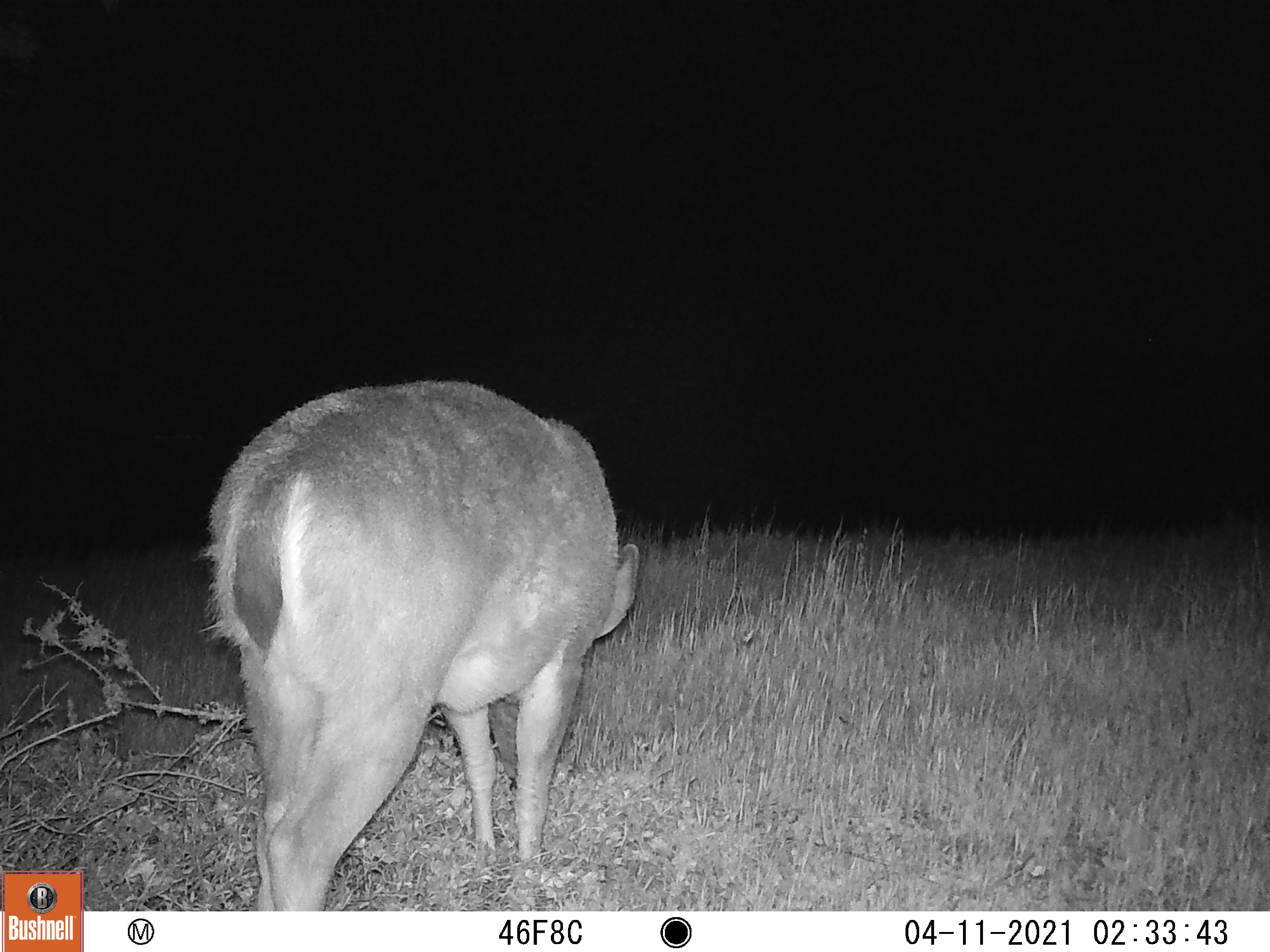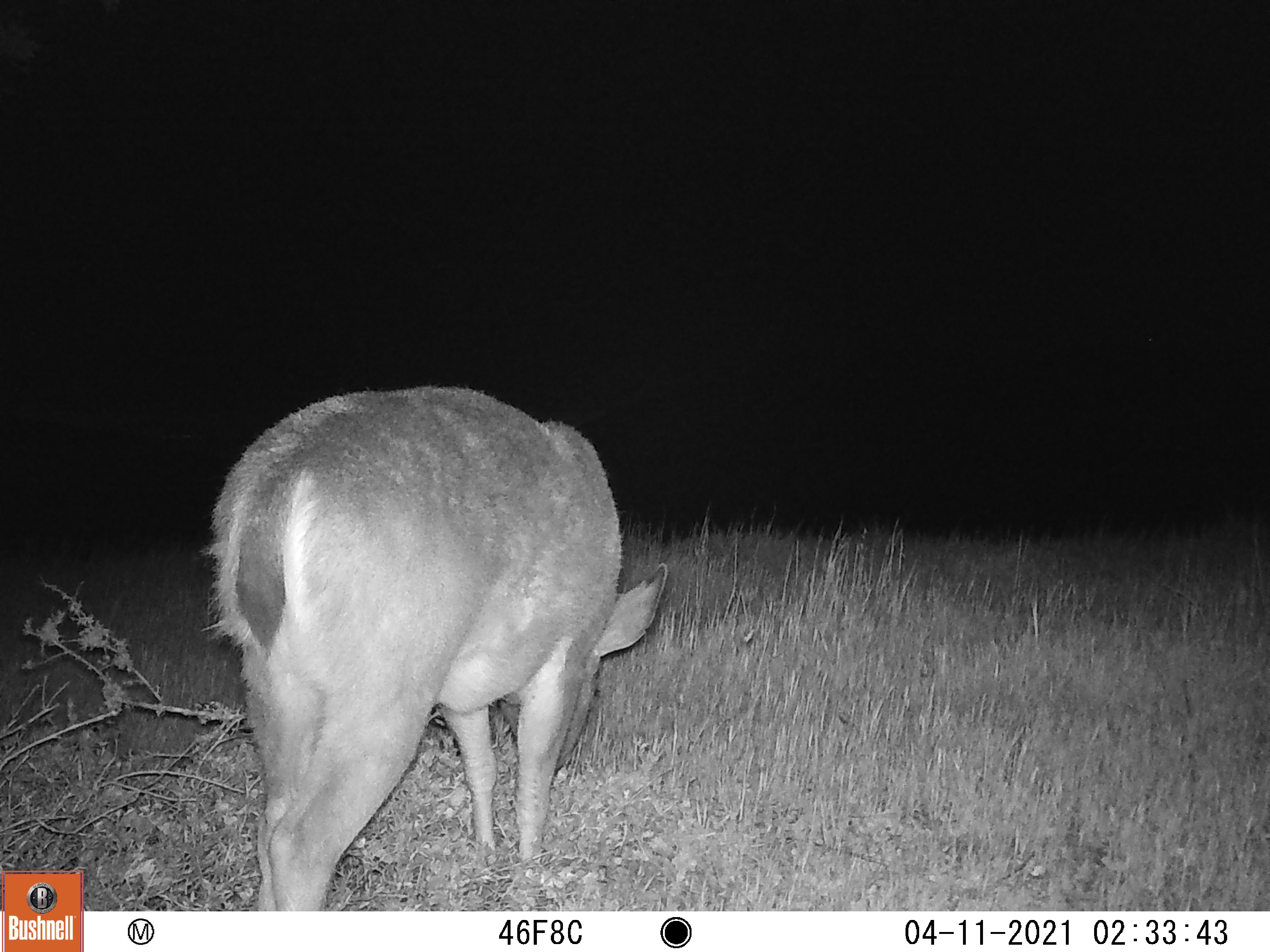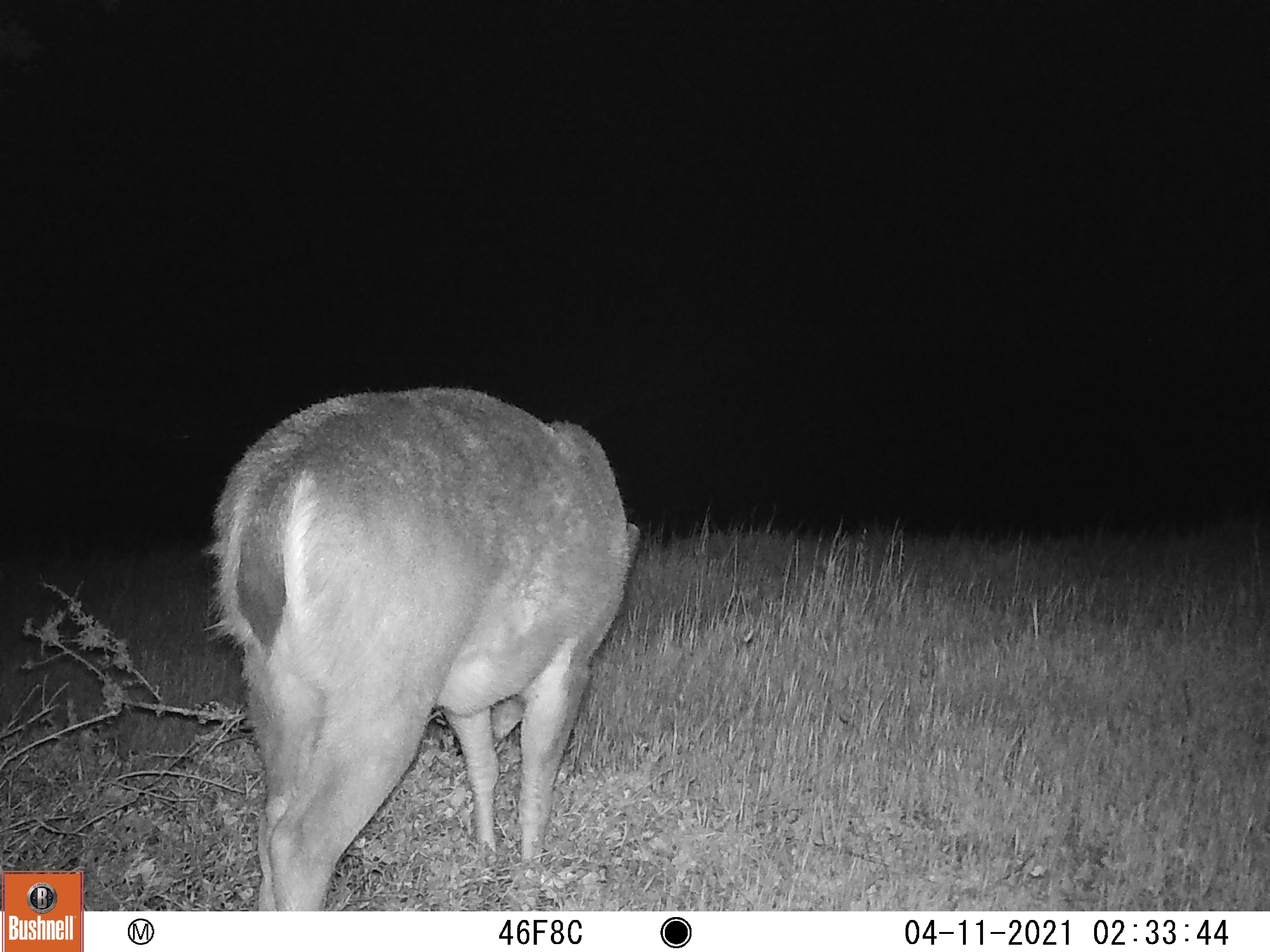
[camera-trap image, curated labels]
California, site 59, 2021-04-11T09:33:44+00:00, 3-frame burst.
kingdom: Animalia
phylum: Chordata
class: Mammalia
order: Artiodactyla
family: Cervidae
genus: Odocoileus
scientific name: Odocoileus hemionus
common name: mule deer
Mule deer (Odocoileus hemionus).